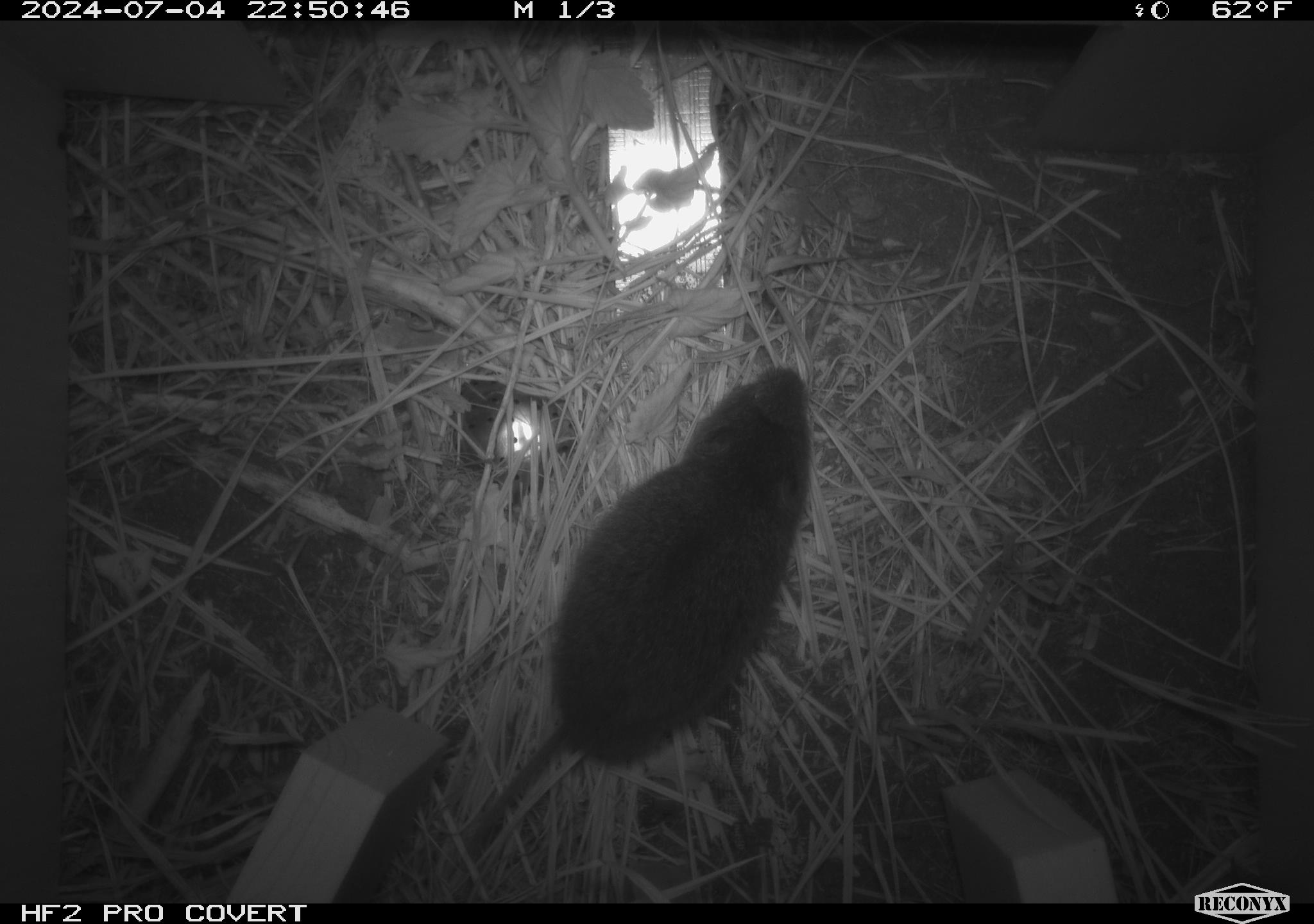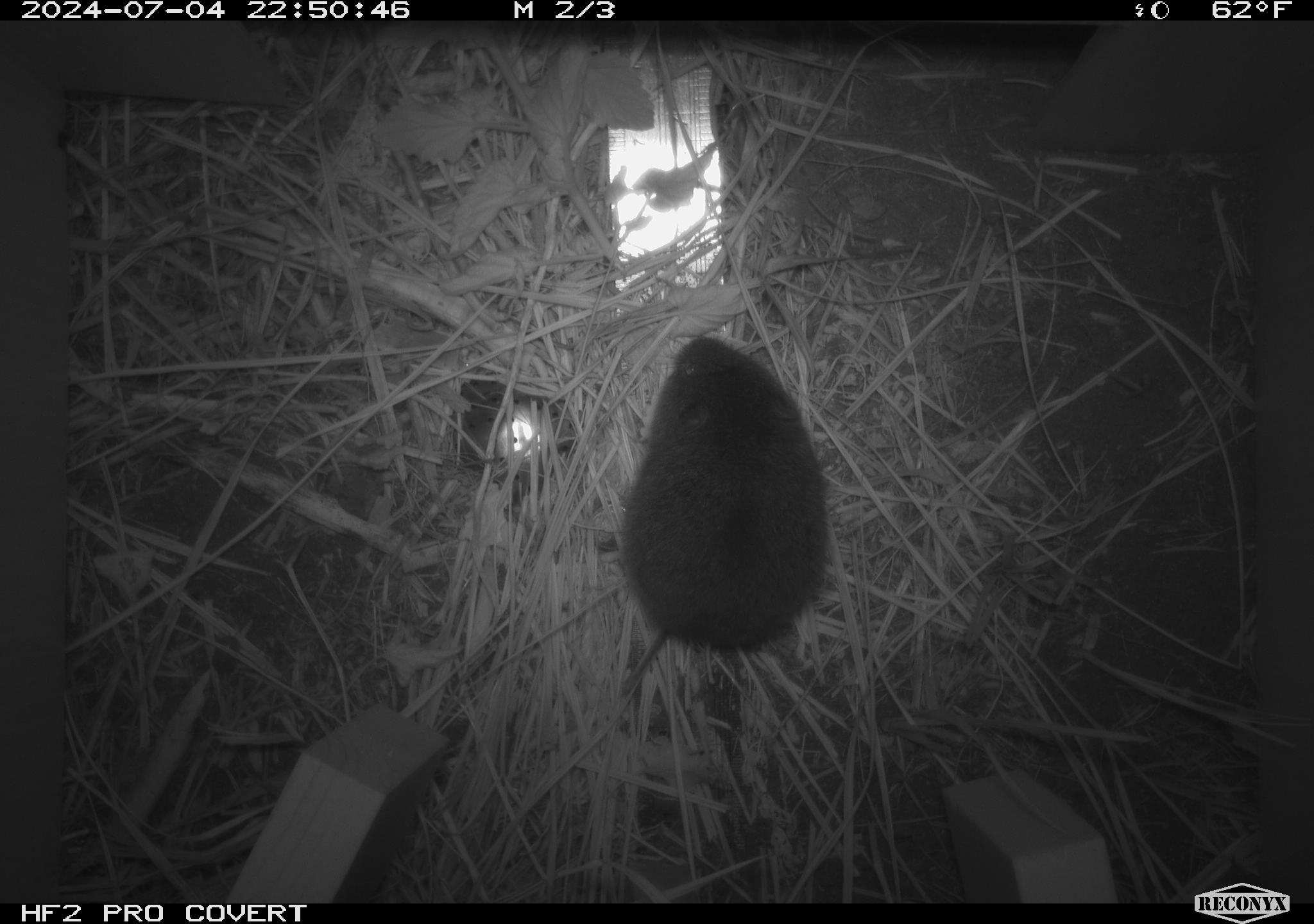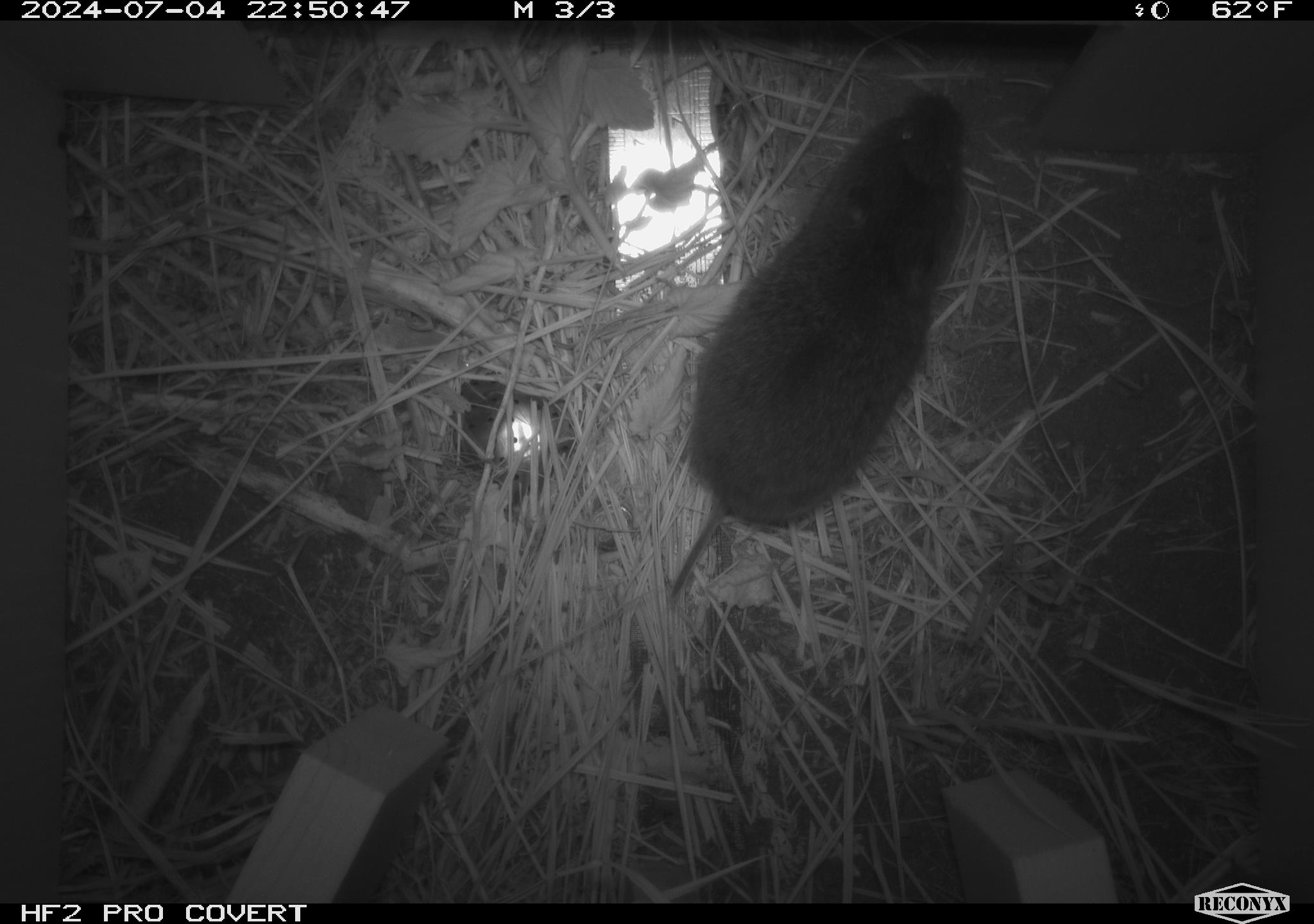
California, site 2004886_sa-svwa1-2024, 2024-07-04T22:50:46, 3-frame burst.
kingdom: Animalia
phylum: Chordata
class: Mammalia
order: Rodentia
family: Cricetidae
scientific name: Arvicolinae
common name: voles, lemmings, and muskrats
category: arvicolinae subfamily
Arvicolinae subfamily (voles, lemmings, and muskrats) (Arvicolinae).